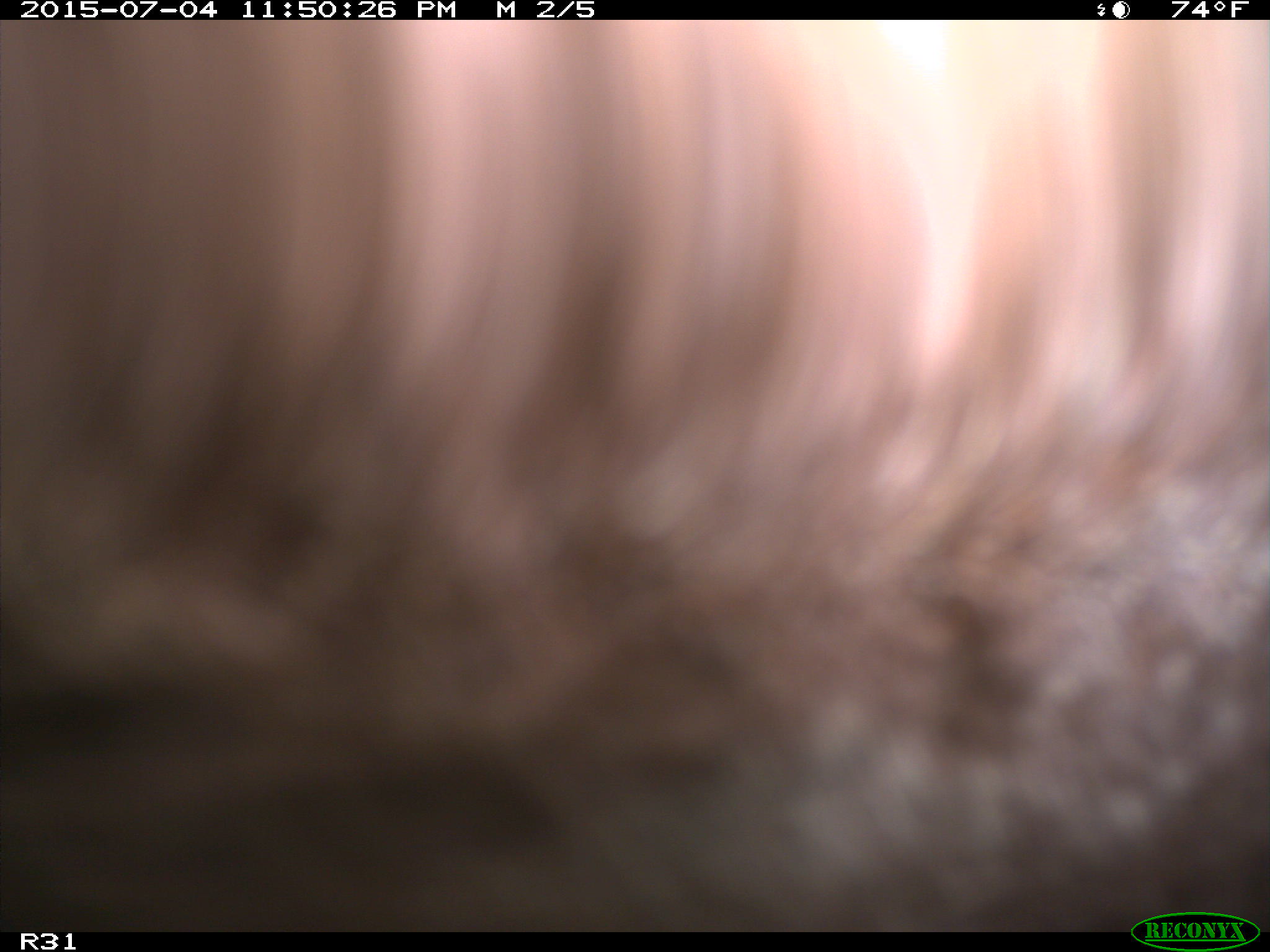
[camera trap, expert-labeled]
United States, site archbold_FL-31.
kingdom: Animalia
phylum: Chordata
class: Mammalia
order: Artiodactyla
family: Bovidae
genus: Bos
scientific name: Bos taurus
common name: domestic cow